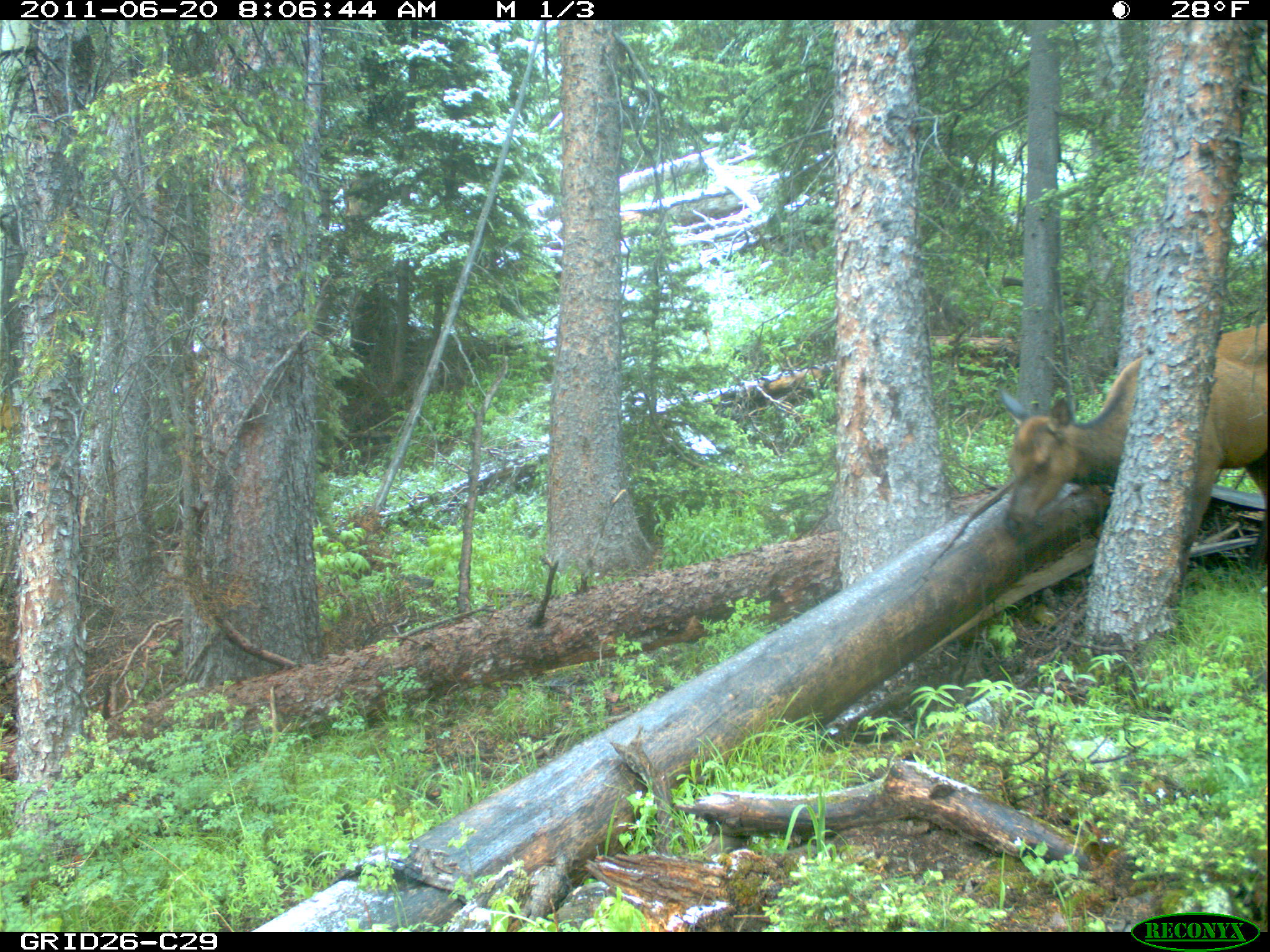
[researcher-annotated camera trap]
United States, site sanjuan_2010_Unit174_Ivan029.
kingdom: Animalia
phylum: Chordata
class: Mammalia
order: Artiodactyla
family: Cervidae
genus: Cervus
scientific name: Cervus elaphus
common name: red deer